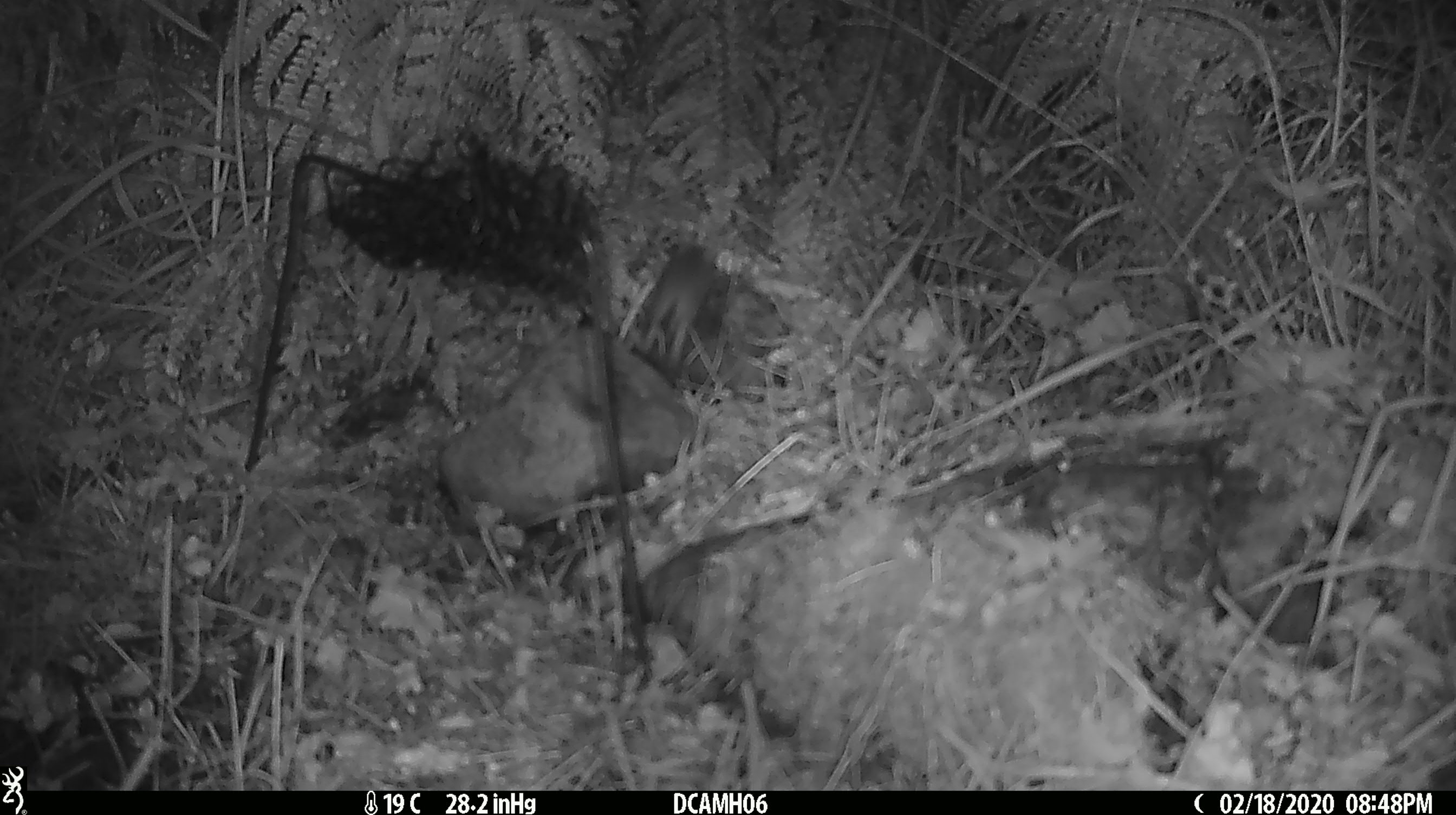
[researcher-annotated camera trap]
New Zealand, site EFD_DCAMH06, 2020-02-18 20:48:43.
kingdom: Animalia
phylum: Chordata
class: Mammalia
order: Rodentia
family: Muridae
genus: Mus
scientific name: Mus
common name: mouse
Mouse (Mus).